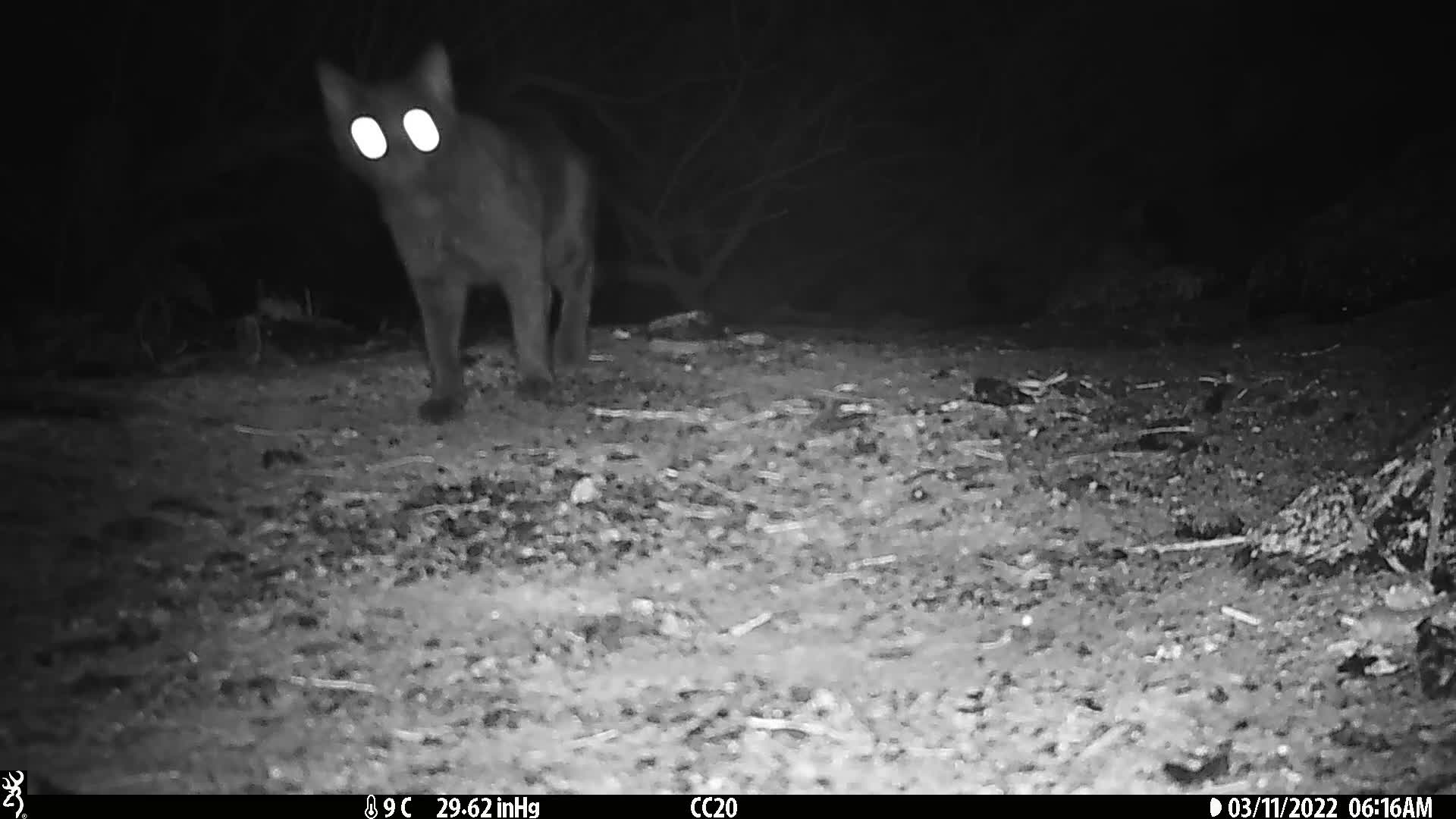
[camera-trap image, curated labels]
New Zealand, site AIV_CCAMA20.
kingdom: Animalia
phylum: Chordata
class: Mammalia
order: Carnivora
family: Felidae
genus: Felis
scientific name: Felis catus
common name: domestic cat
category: cat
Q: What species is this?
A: Cat (domestic cat) (Felis catus).